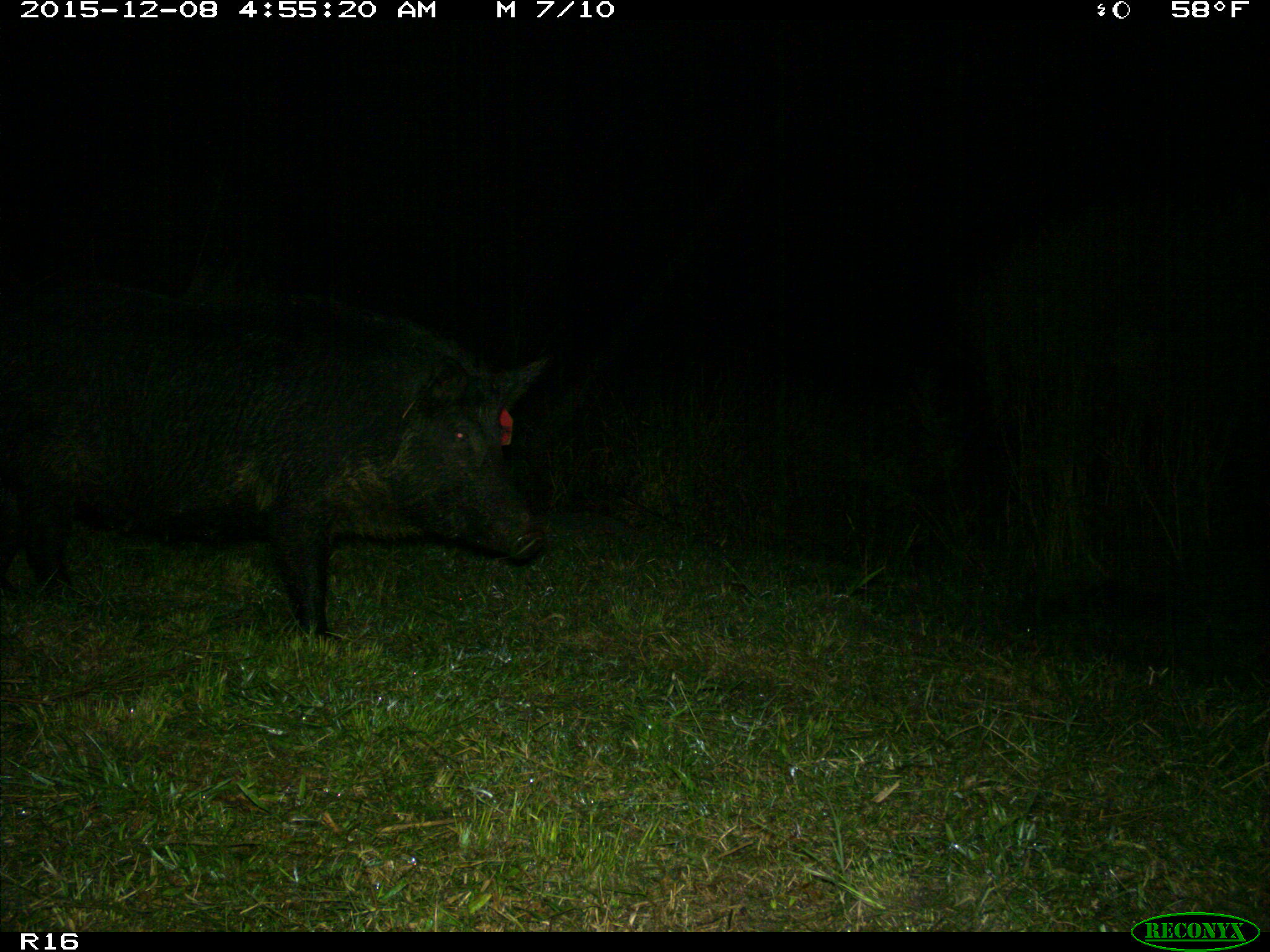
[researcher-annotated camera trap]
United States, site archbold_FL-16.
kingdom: Animalia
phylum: Chordata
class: Mammalia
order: Artiodactyla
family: Suidae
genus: Sus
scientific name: Sus scrofa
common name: wild boar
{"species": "Sus scrofa (wild boar)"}